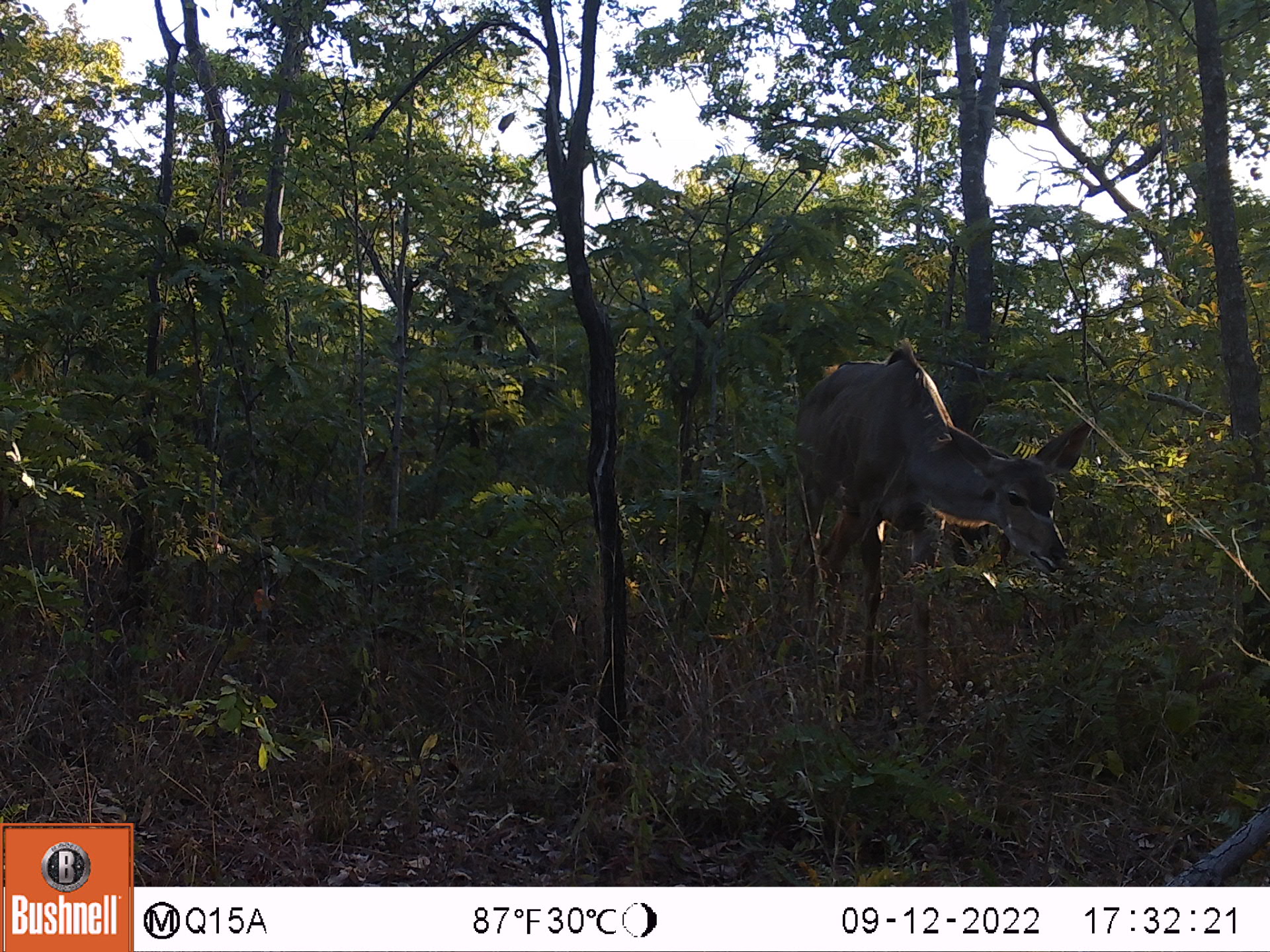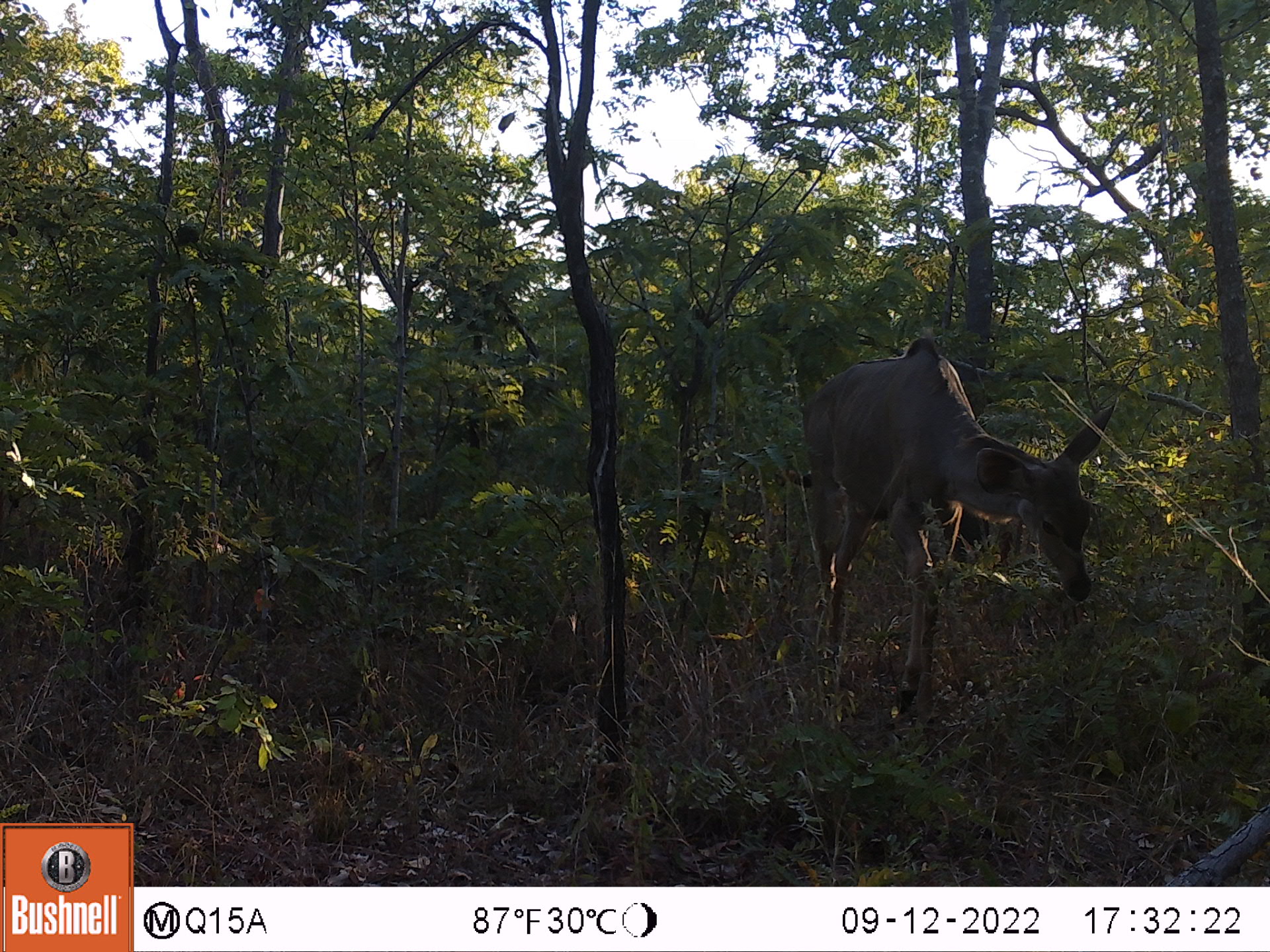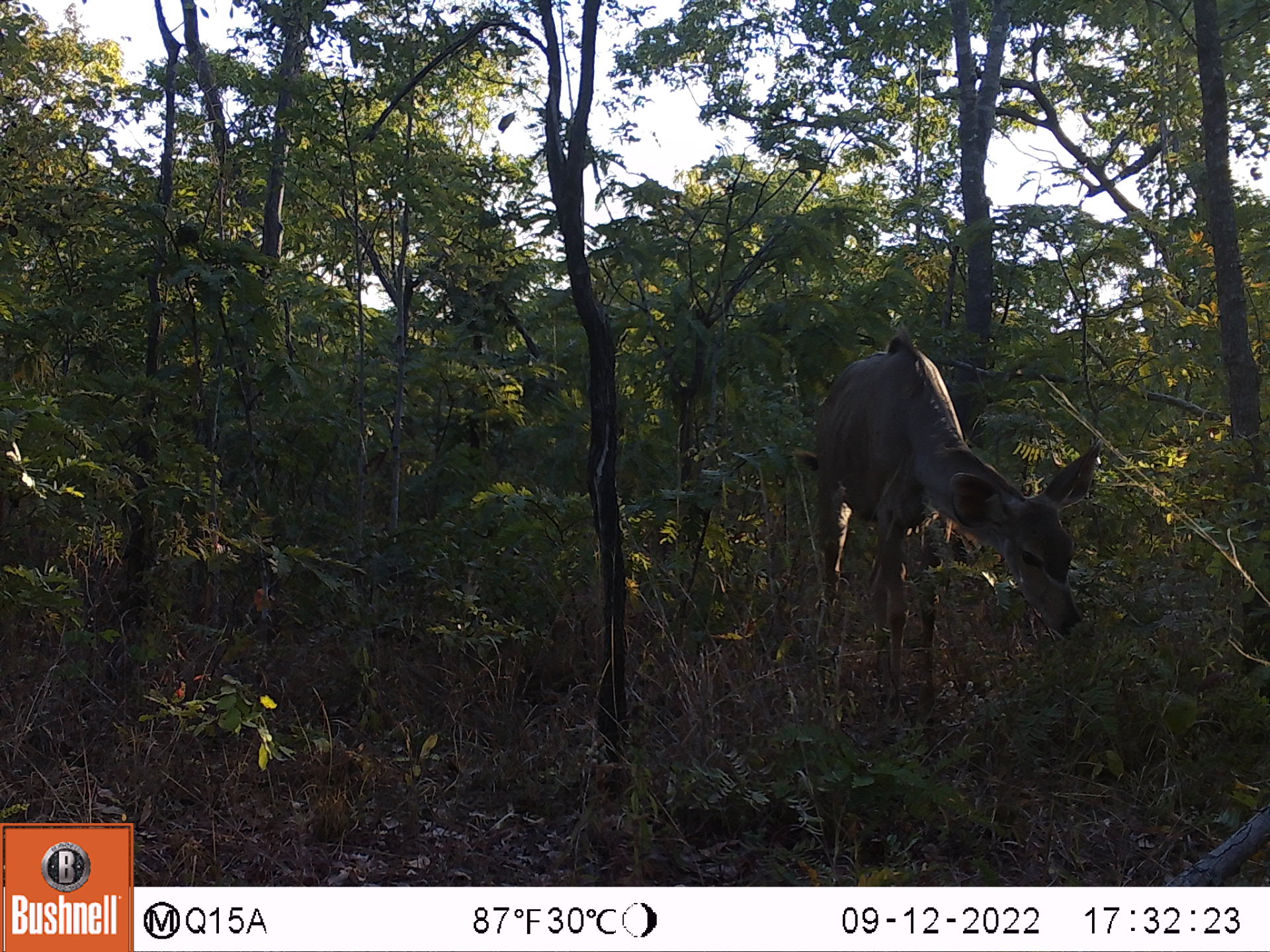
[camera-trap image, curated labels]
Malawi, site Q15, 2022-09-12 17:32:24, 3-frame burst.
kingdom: Animalia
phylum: Chordata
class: Mammalia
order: Artiodactyla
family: Bovidae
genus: Tragelaphus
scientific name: Tragelaphus strepsiceros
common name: greater kudu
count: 1